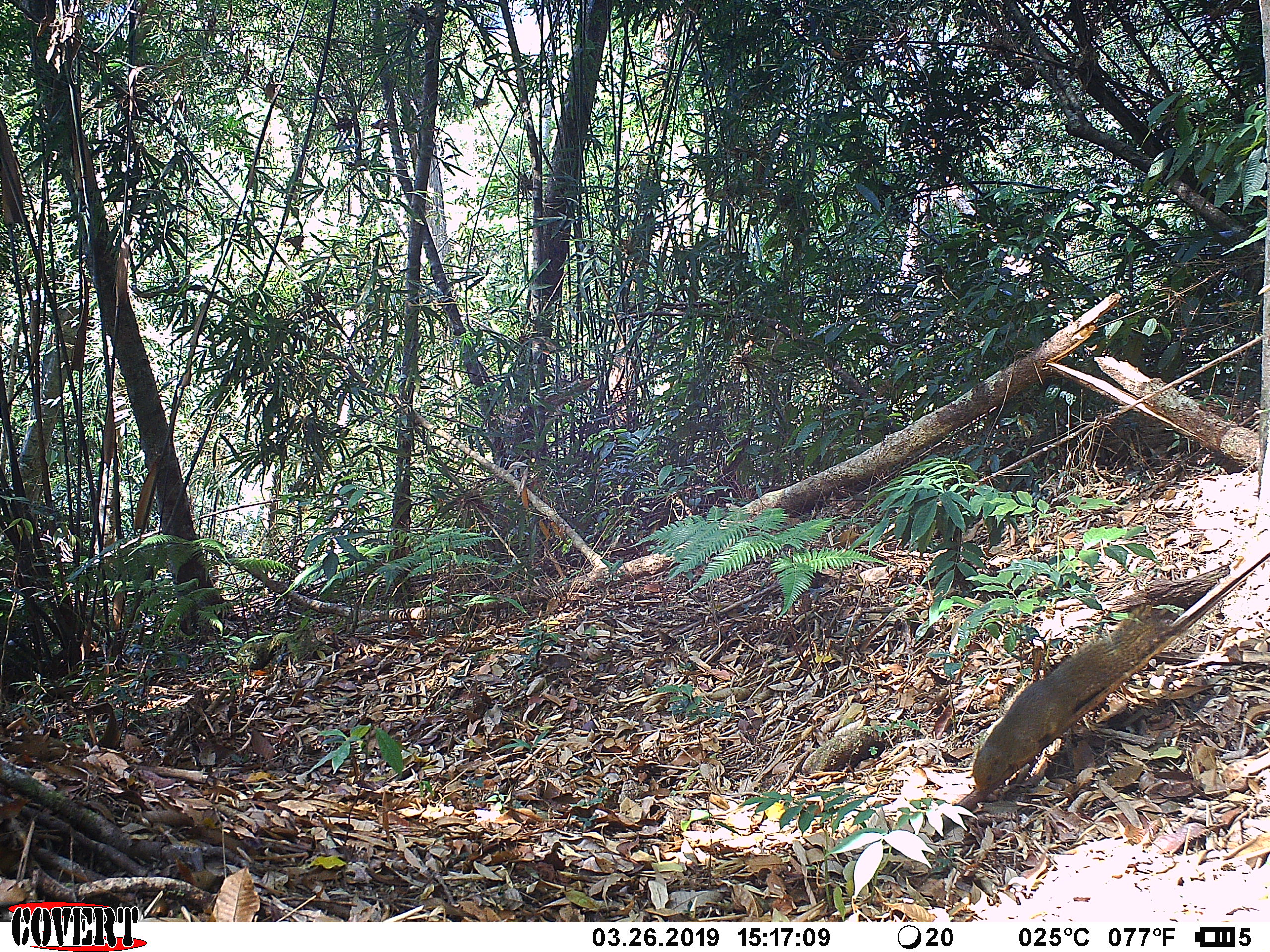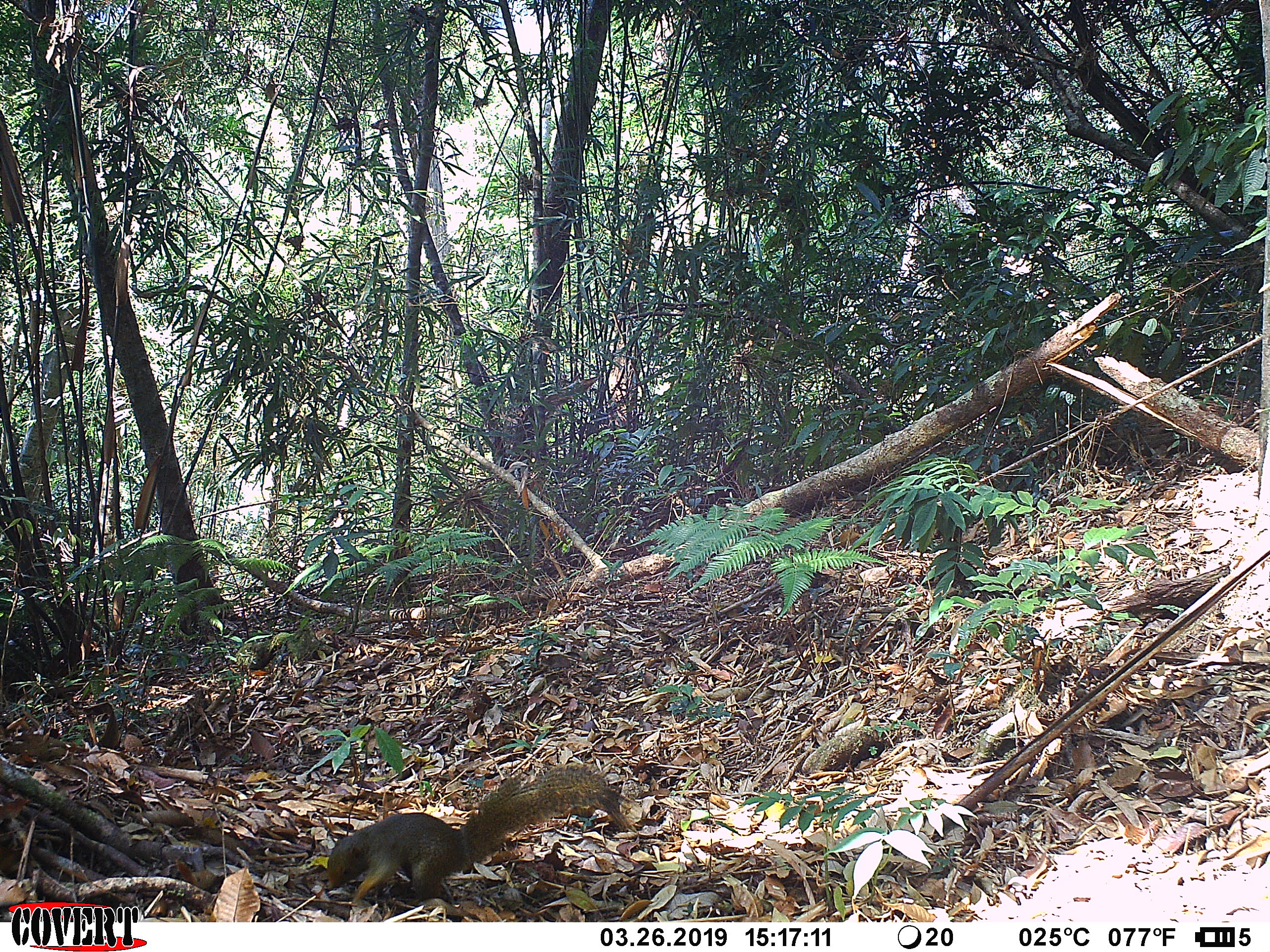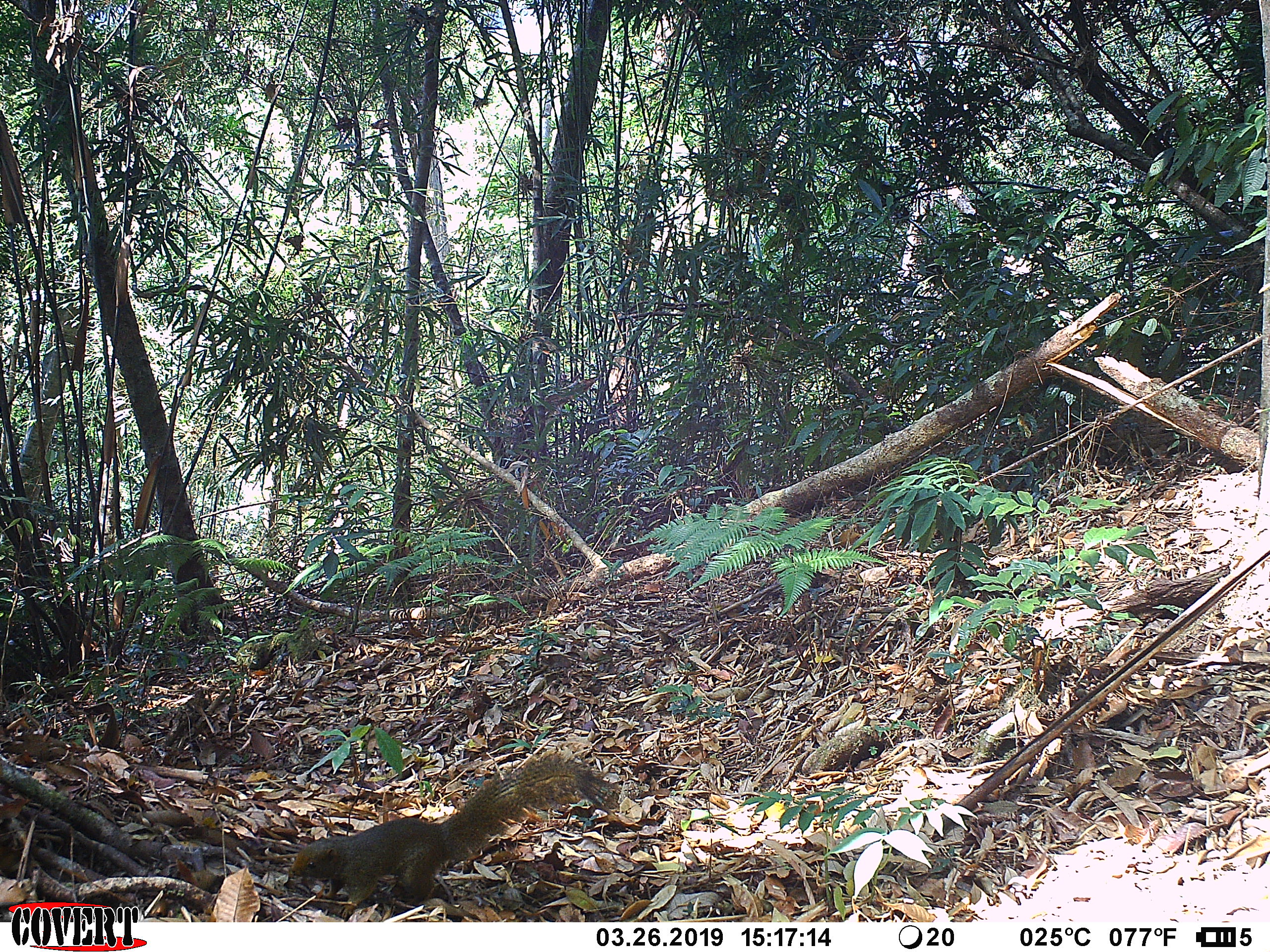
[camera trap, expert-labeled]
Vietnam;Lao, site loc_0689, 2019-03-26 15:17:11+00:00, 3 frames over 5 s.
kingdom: Animalia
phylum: Chordata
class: Mammalia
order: Rodentia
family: Sciuridae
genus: Callosciurus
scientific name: Callosciurus erythraeus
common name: pallas's squirrel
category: pallass squirrel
Pallass squirrel (pallas's squirrel) (Callosciurus erythraeus). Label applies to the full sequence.